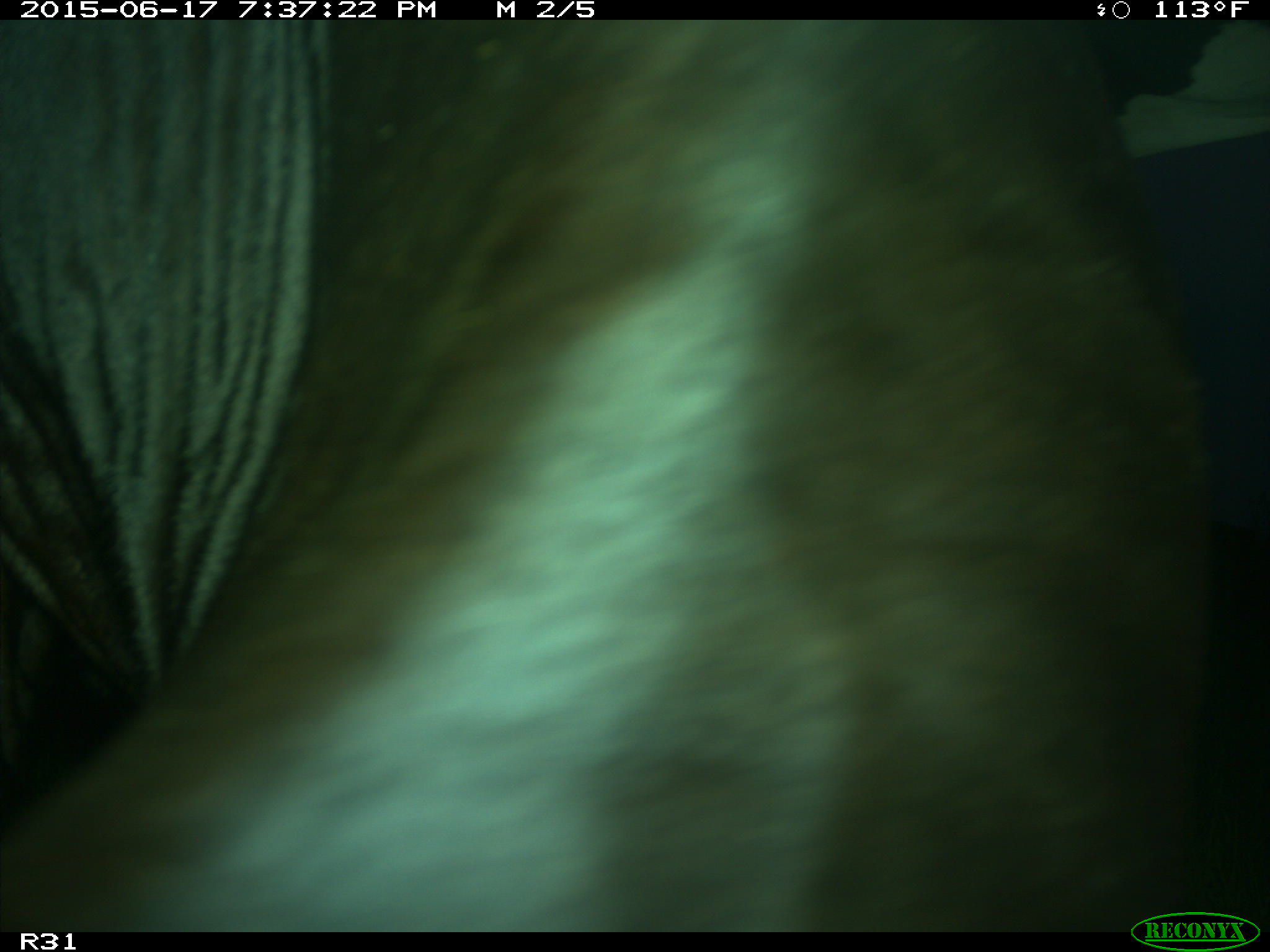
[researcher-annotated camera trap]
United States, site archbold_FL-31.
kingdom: Animalia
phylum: Chordata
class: Mammalia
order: Artiodactyla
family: Bovidae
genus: Bos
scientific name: Bos taurus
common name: domestic cow